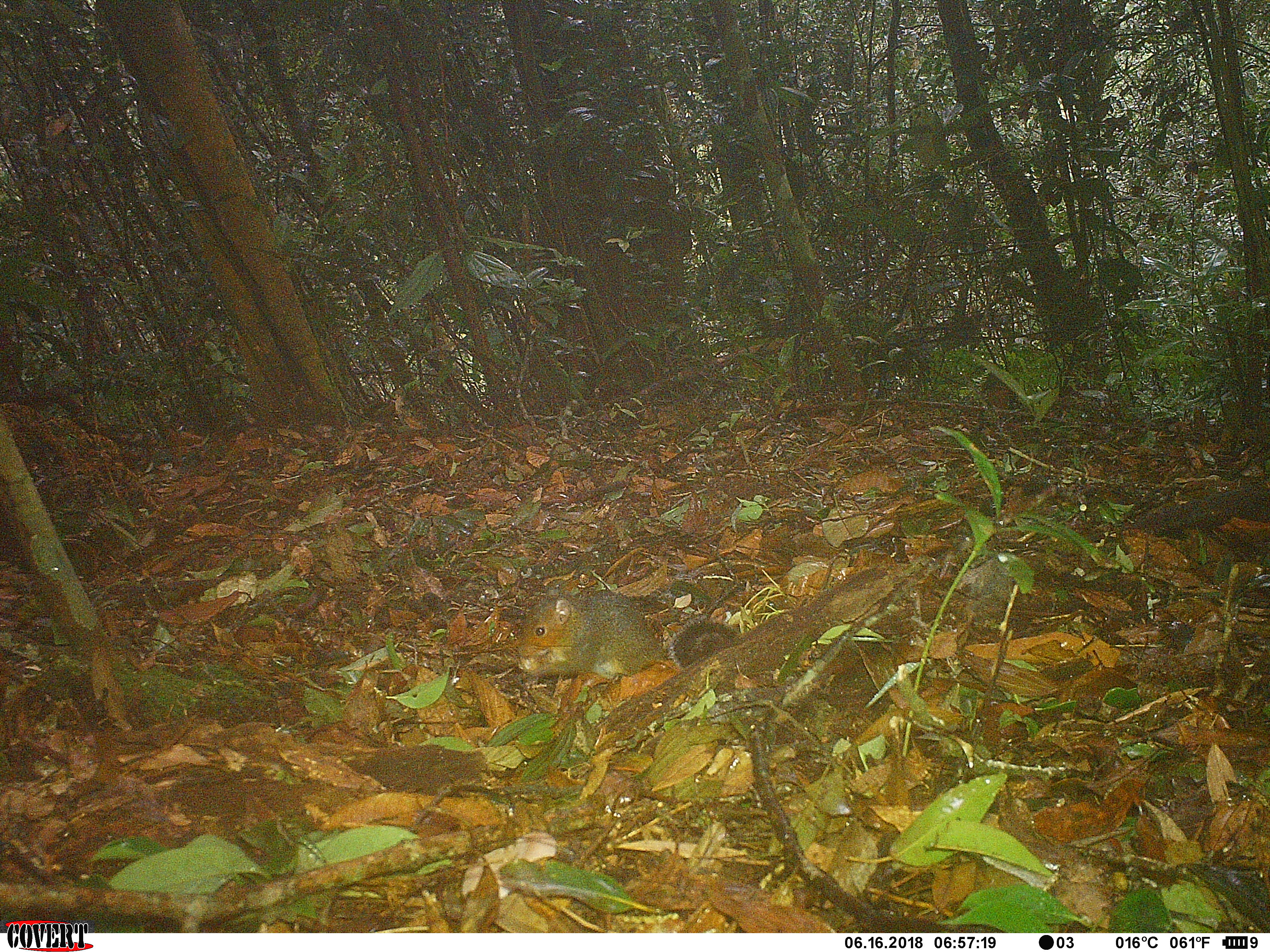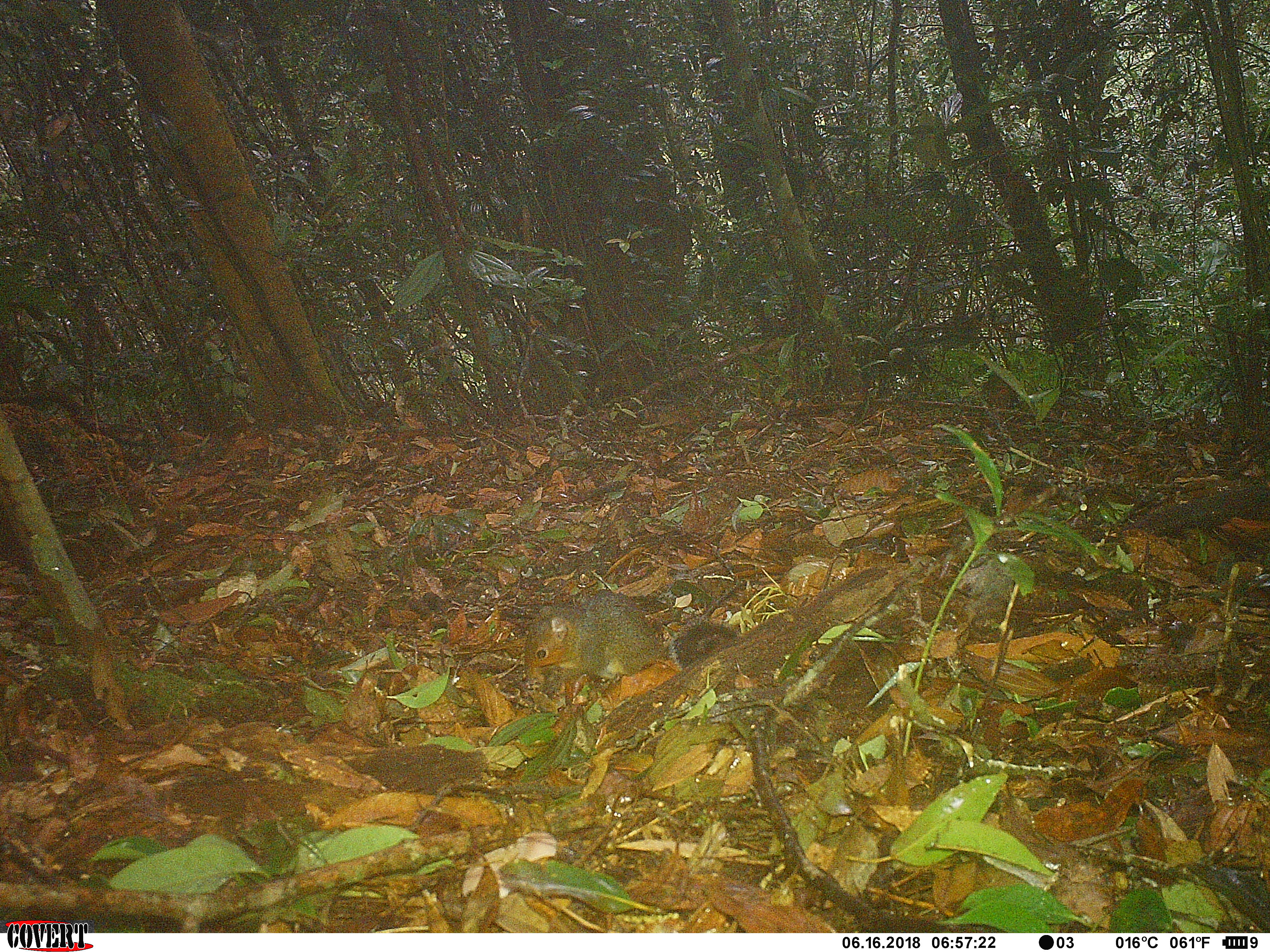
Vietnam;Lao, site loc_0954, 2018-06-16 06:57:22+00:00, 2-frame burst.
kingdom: Animalia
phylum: Chordata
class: Mammalia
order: Rodentia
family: Sciuridae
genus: Dremomys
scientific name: Dremomys rufigenis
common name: red-cheeked squirrel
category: red cheeked squirrel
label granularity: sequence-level